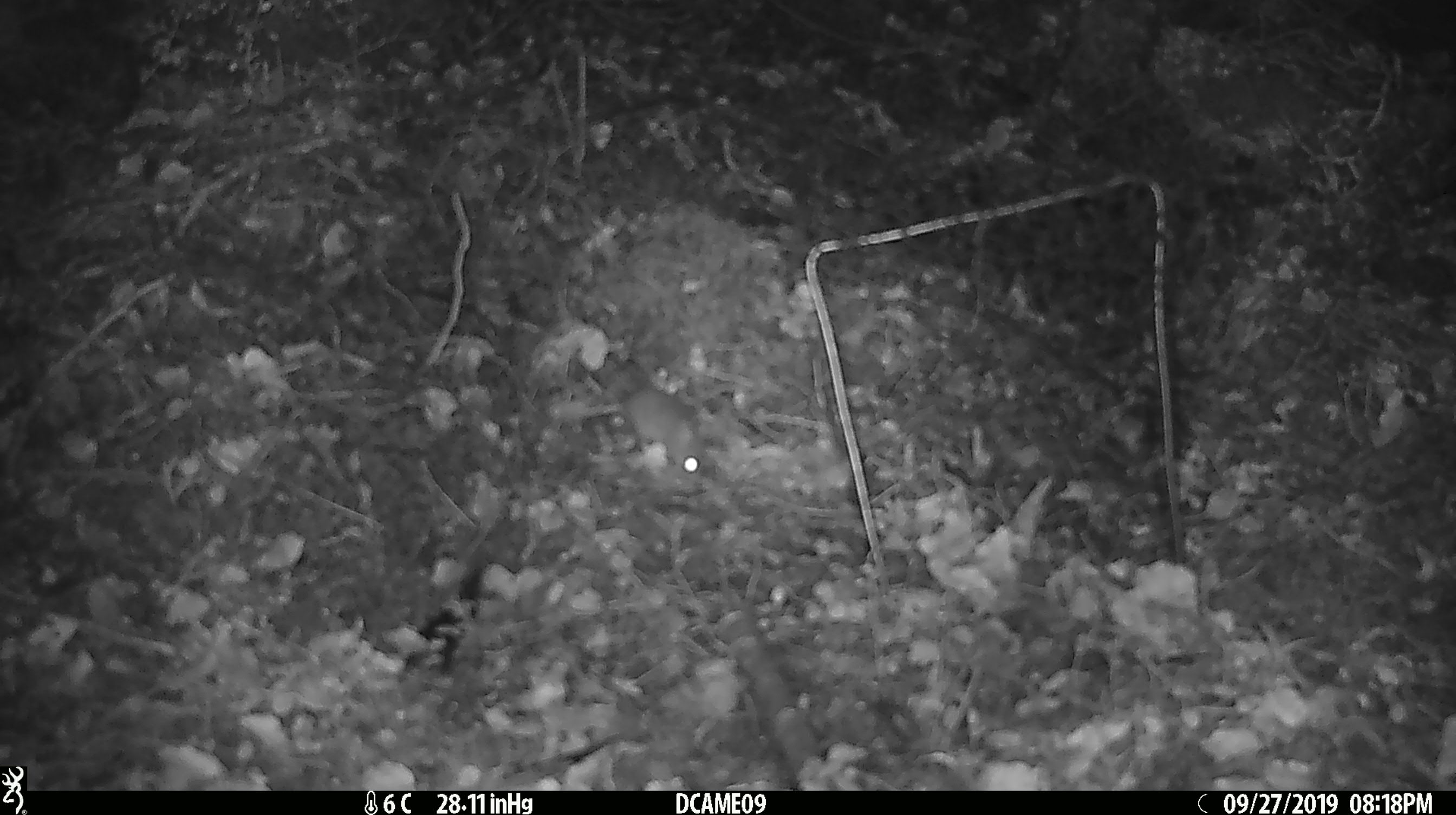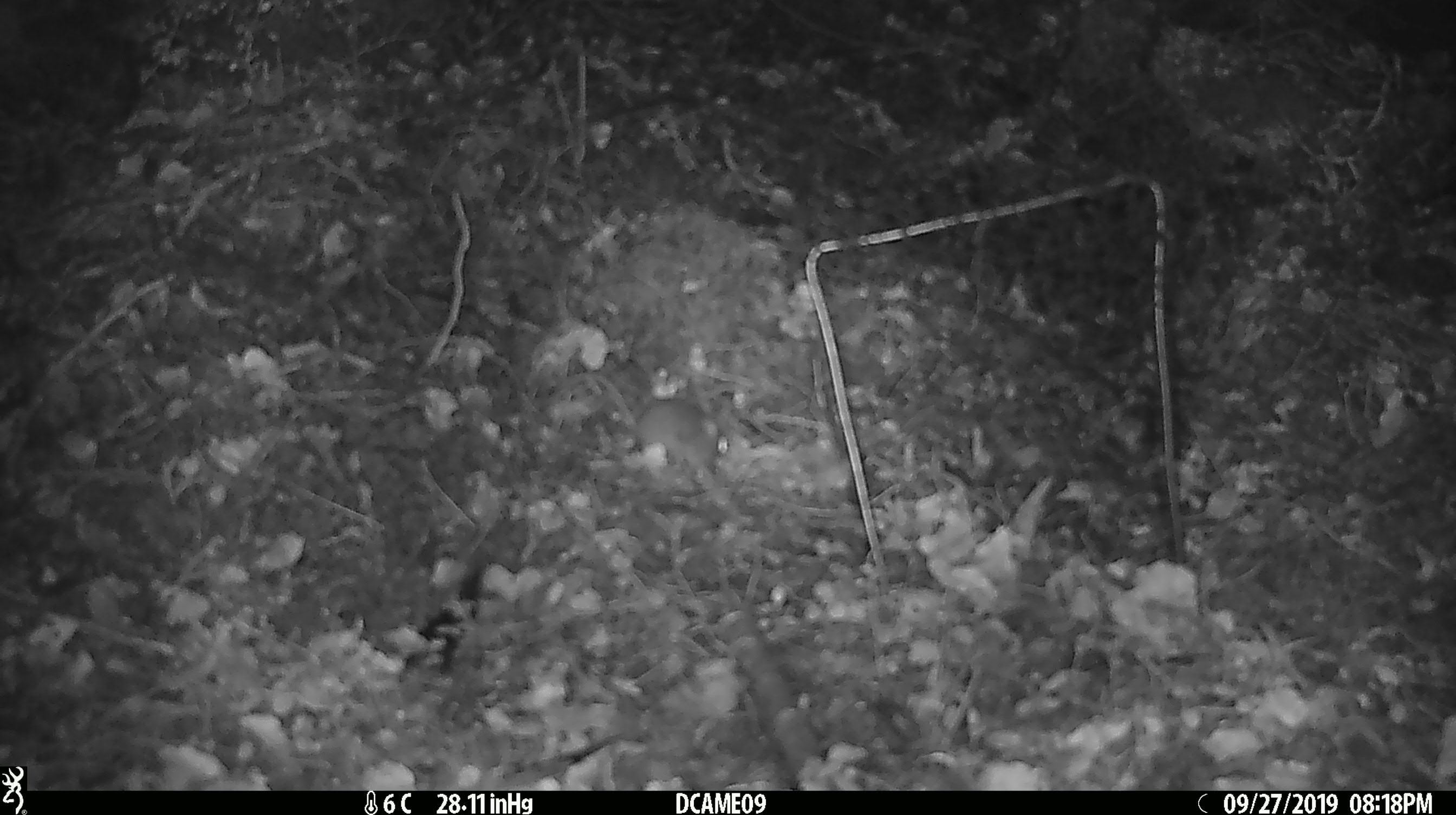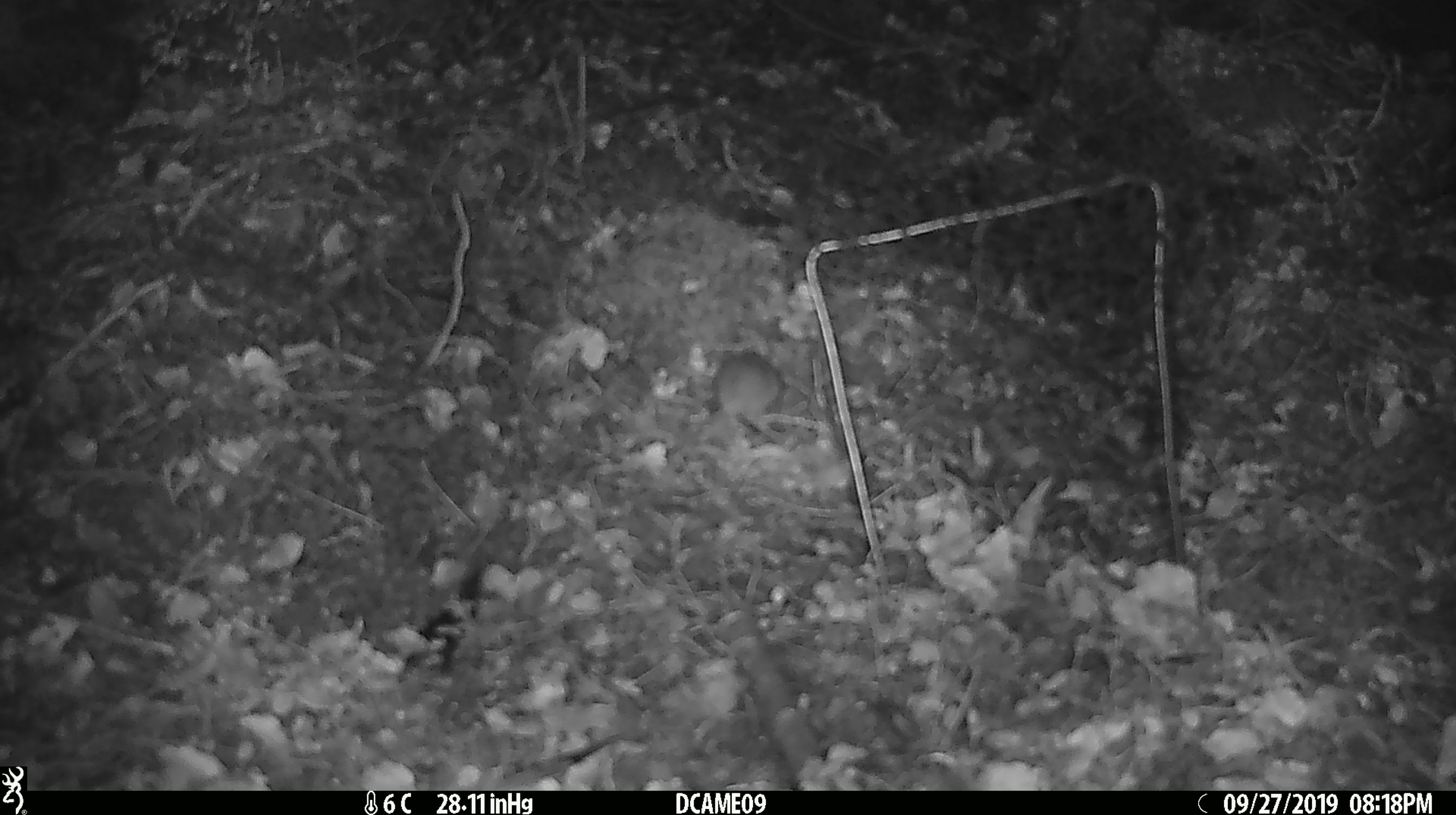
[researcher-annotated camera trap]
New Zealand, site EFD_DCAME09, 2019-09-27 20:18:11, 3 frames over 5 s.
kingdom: Animalia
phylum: Chordata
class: Mammalia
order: Rodentia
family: Muridae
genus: Mus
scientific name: Mus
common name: mouse